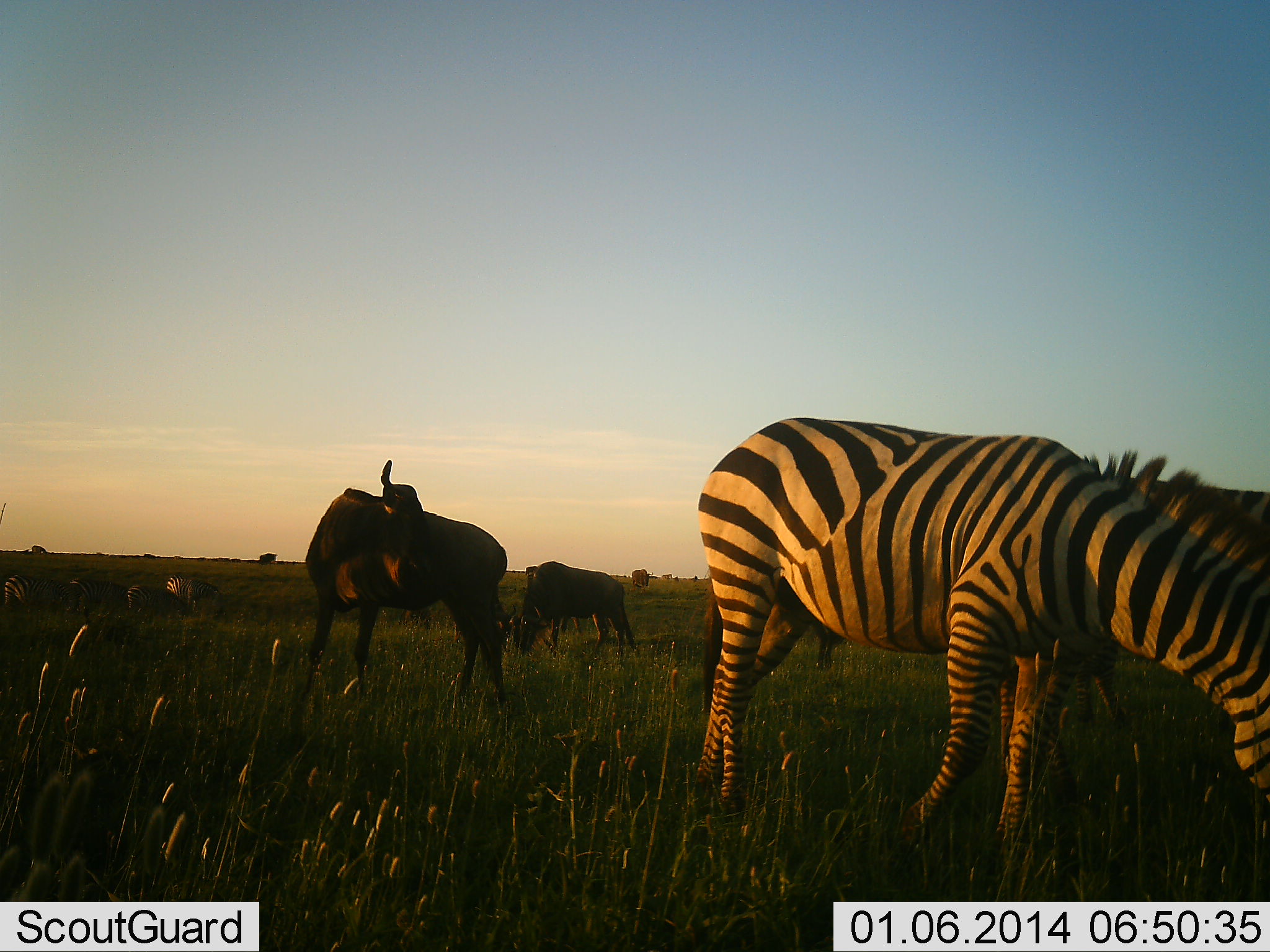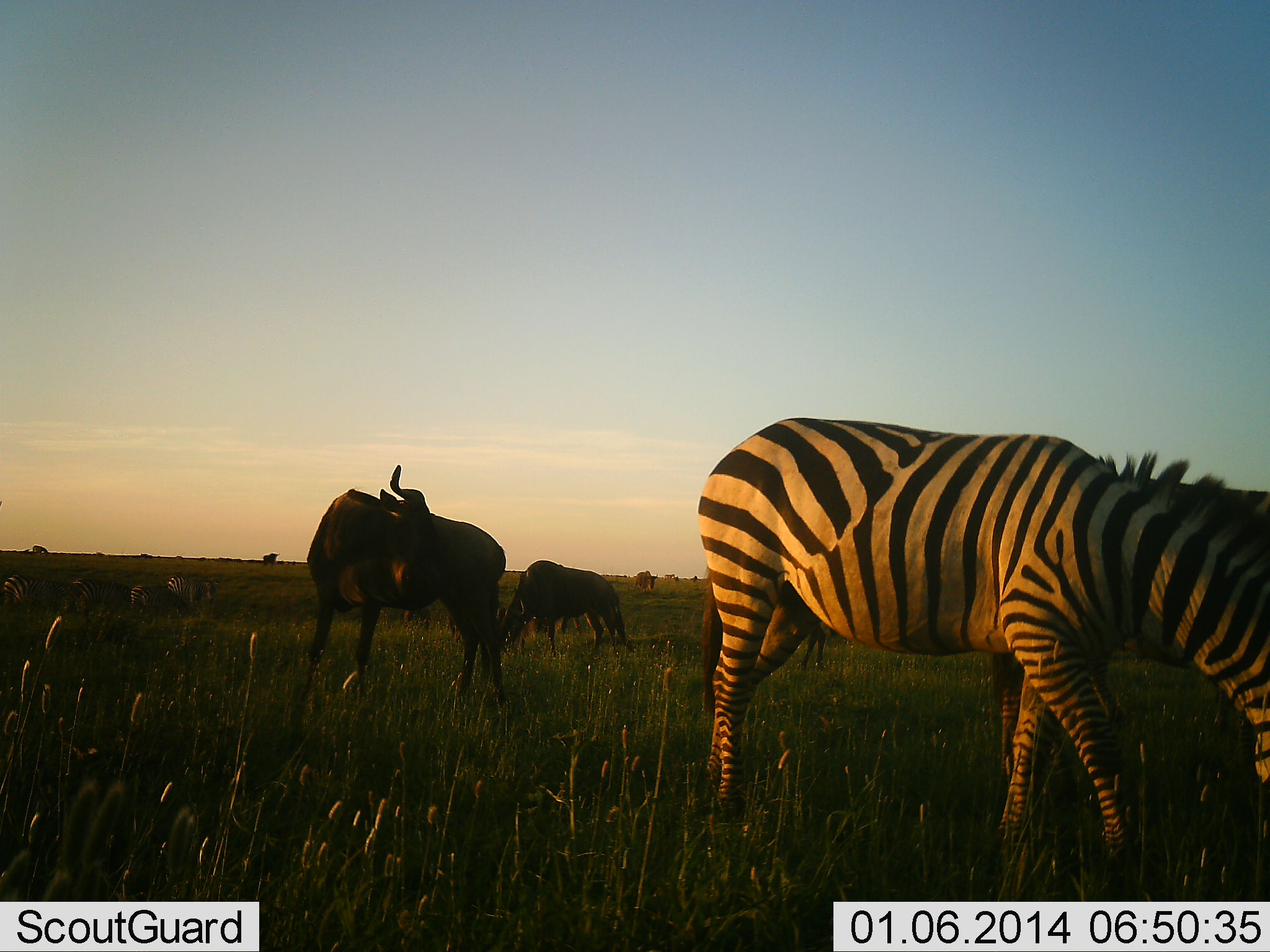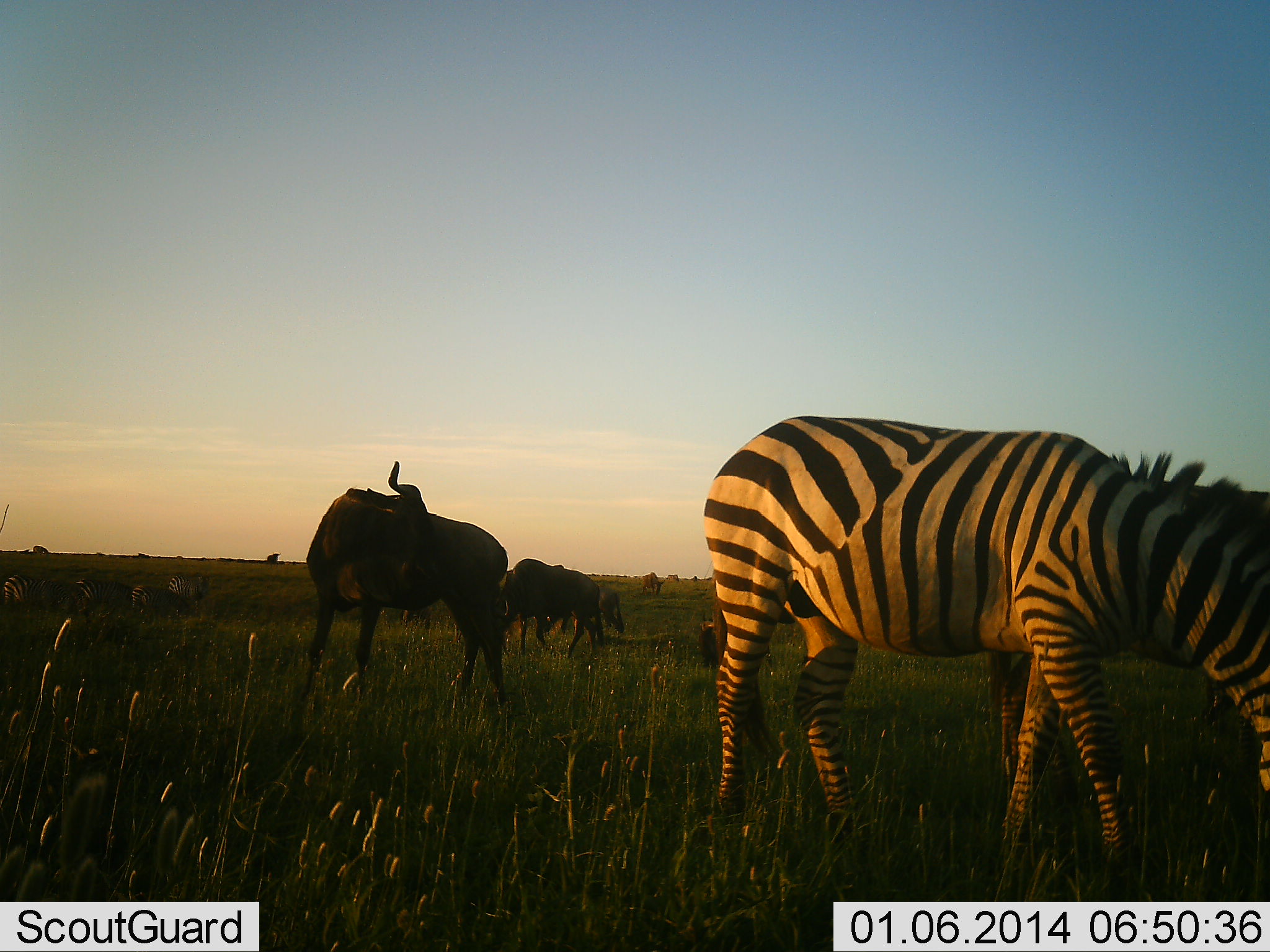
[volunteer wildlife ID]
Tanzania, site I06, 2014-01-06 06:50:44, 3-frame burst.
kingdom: Animalia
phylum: Chordata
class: Mammalia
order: Artiodactyla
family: Bovidae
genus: Connochaetes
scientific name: Connochaetes taurinus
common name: blue wildebeest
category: wildebeest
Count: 3.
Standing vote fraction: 80%.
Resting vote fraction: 0%.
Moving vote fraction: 30%.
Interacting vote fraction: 10%.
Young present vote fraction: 0%.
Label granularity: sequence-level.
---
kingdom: Animalia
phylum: Chordata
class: Mammalia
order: Perissodactyla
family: Equidae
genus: Equus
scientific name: Equus quagga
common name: plains zebra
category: zebra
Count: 2.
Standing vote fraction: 20%.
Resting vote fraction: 0%.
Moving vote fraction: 10%.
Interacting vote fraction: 0%.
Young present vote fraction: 0%.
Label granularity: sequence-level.